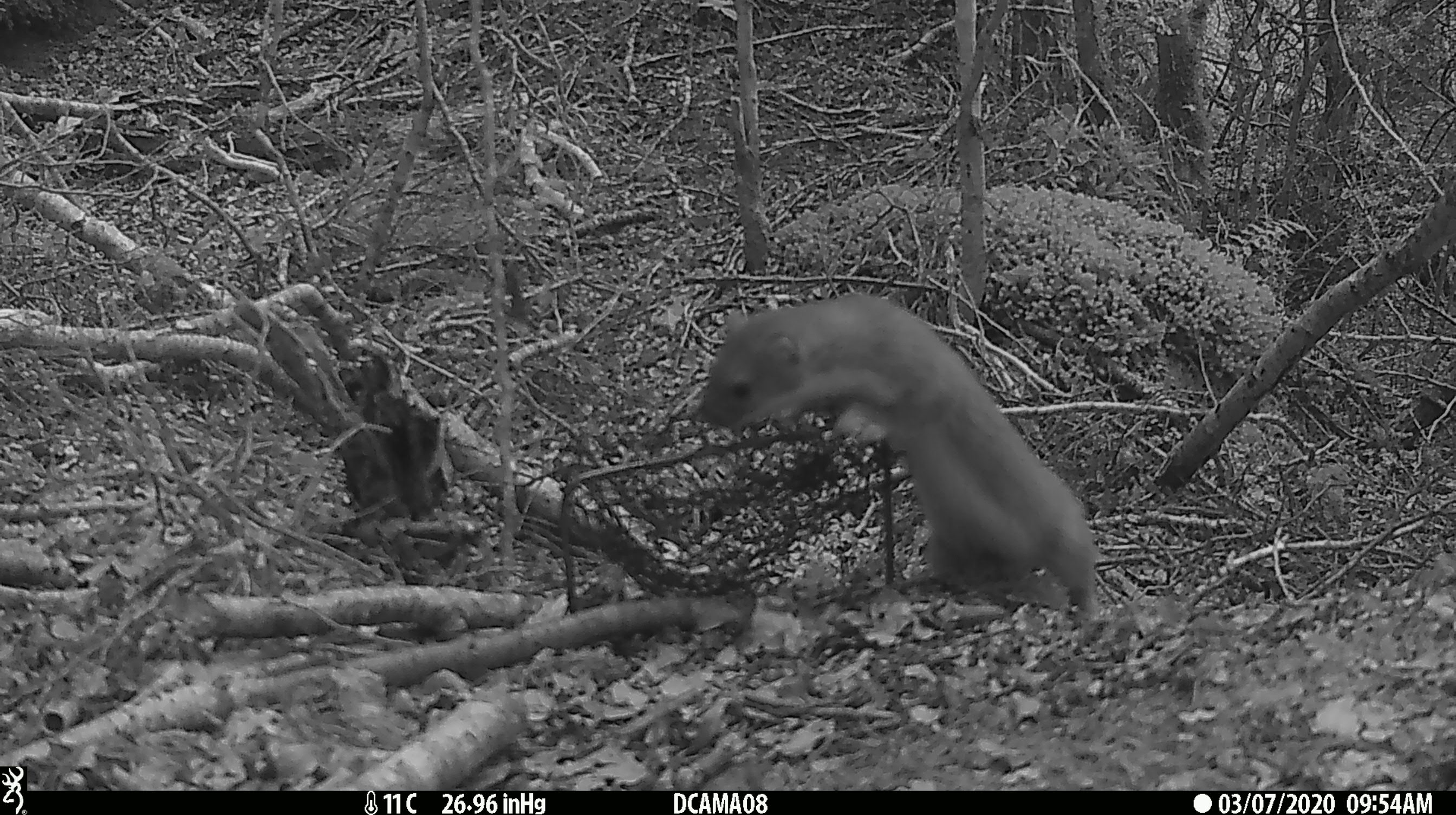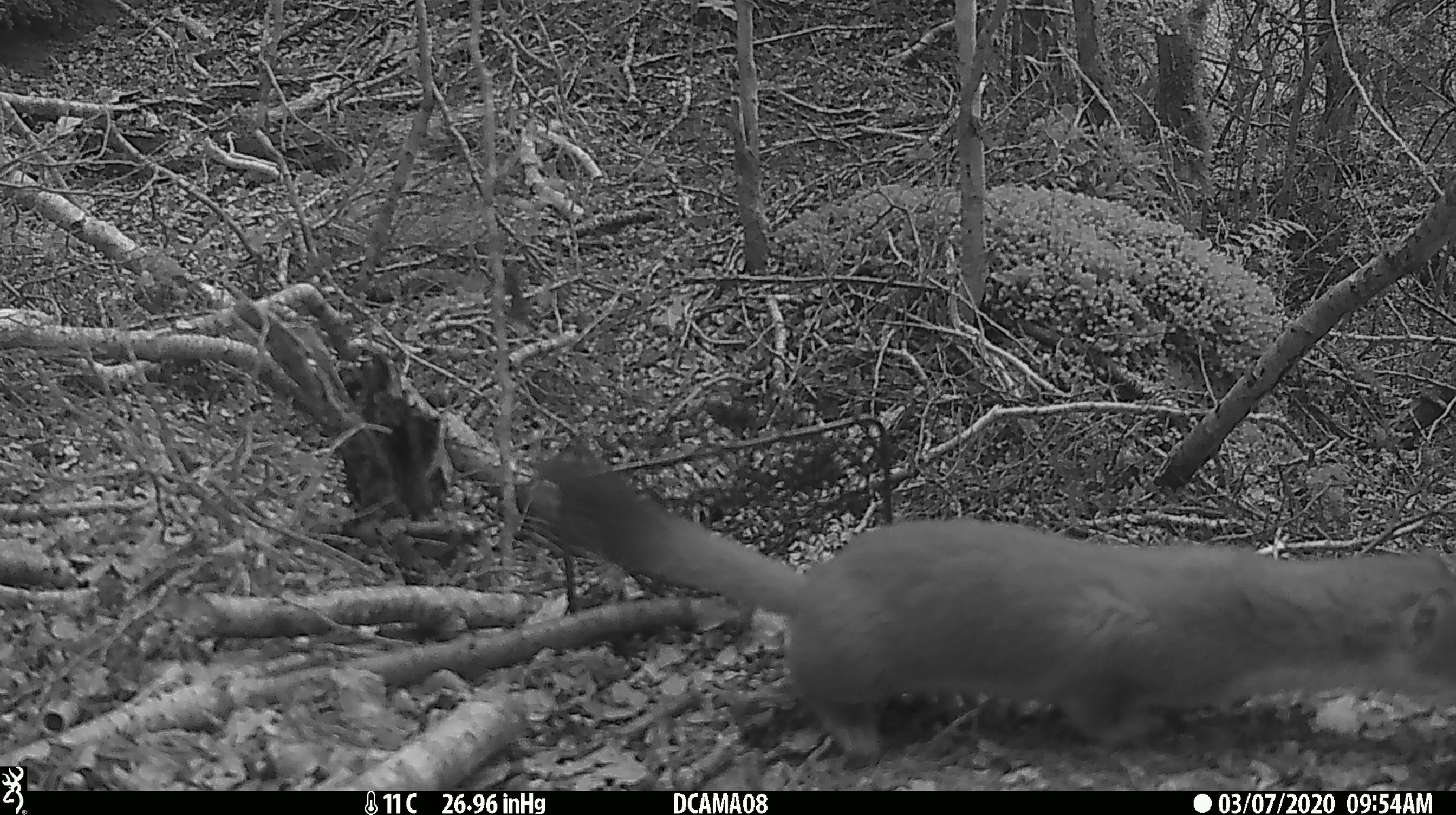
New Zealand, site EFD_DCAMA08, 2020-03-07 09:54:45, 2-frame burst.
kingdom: Animalia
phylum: Chordata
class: Mammalia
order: Carnivora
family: Mustelidae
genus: Mustela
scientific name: Mustela erminea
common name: stoat